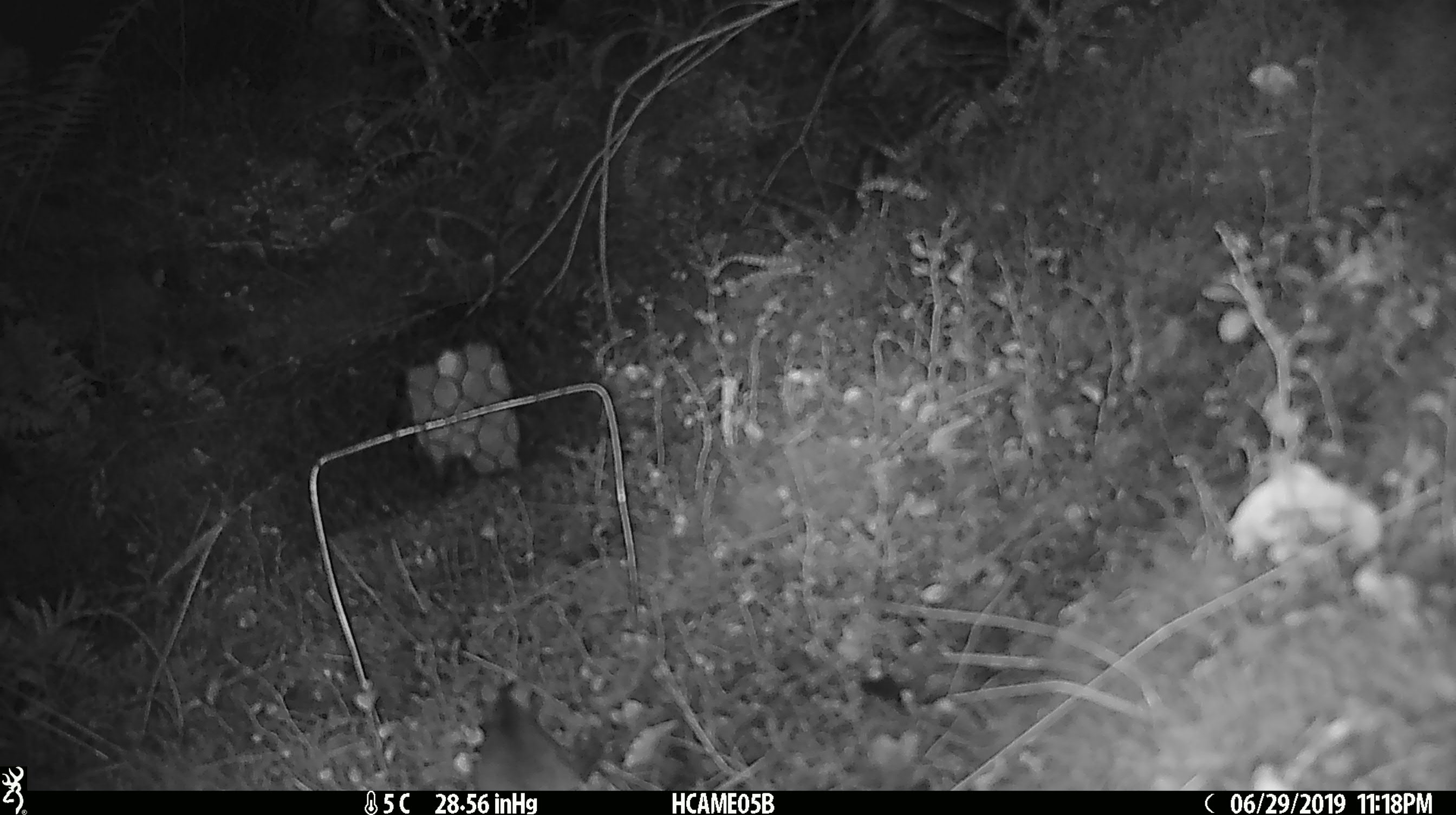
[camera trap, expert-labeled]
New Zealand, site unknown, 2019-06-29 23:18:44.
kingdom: Animalia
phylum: Chordata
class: Mammalia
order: Rodentia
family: Muridae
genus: Mus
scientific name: Mus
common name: mouse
Mouse (Mus).